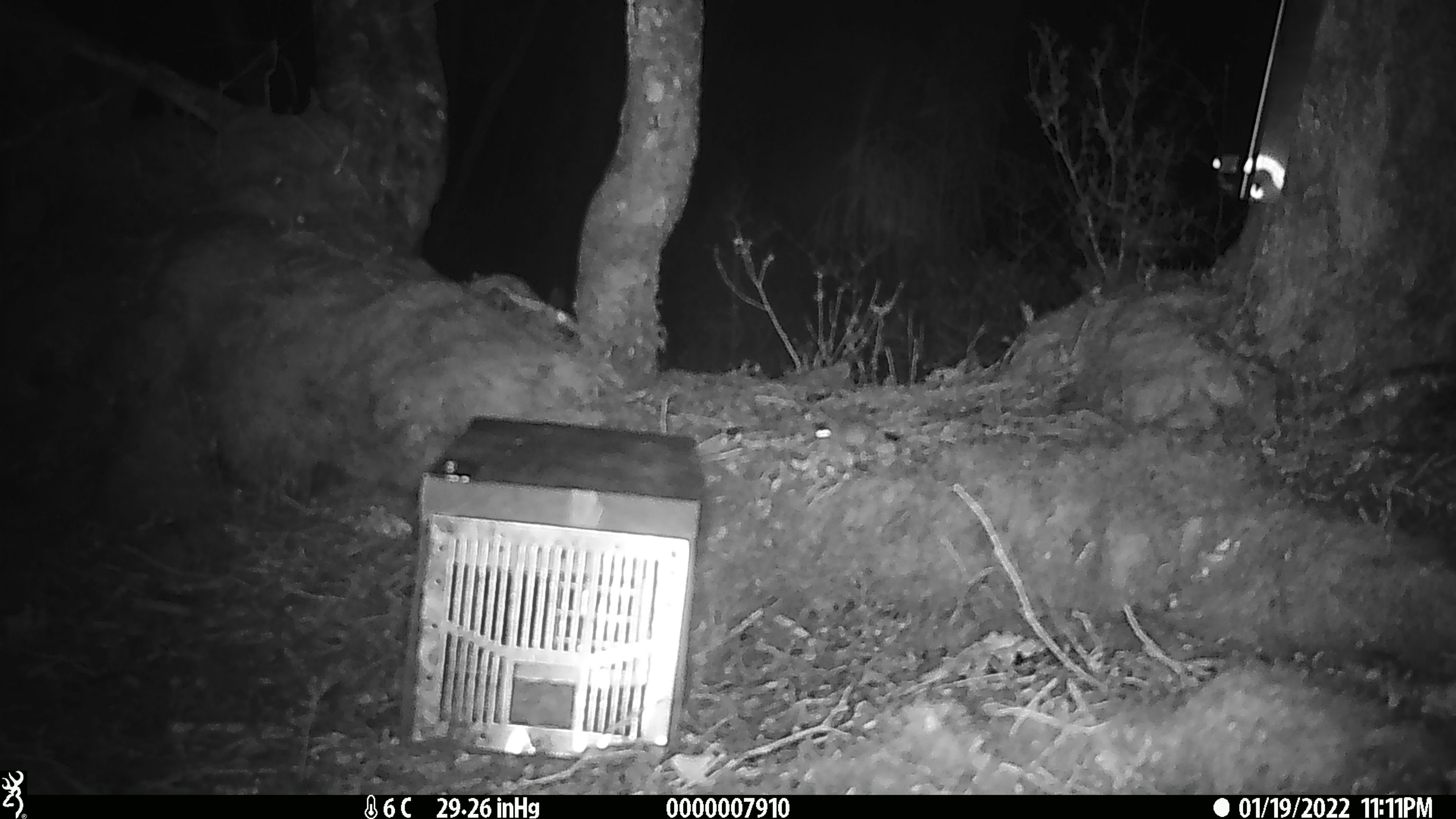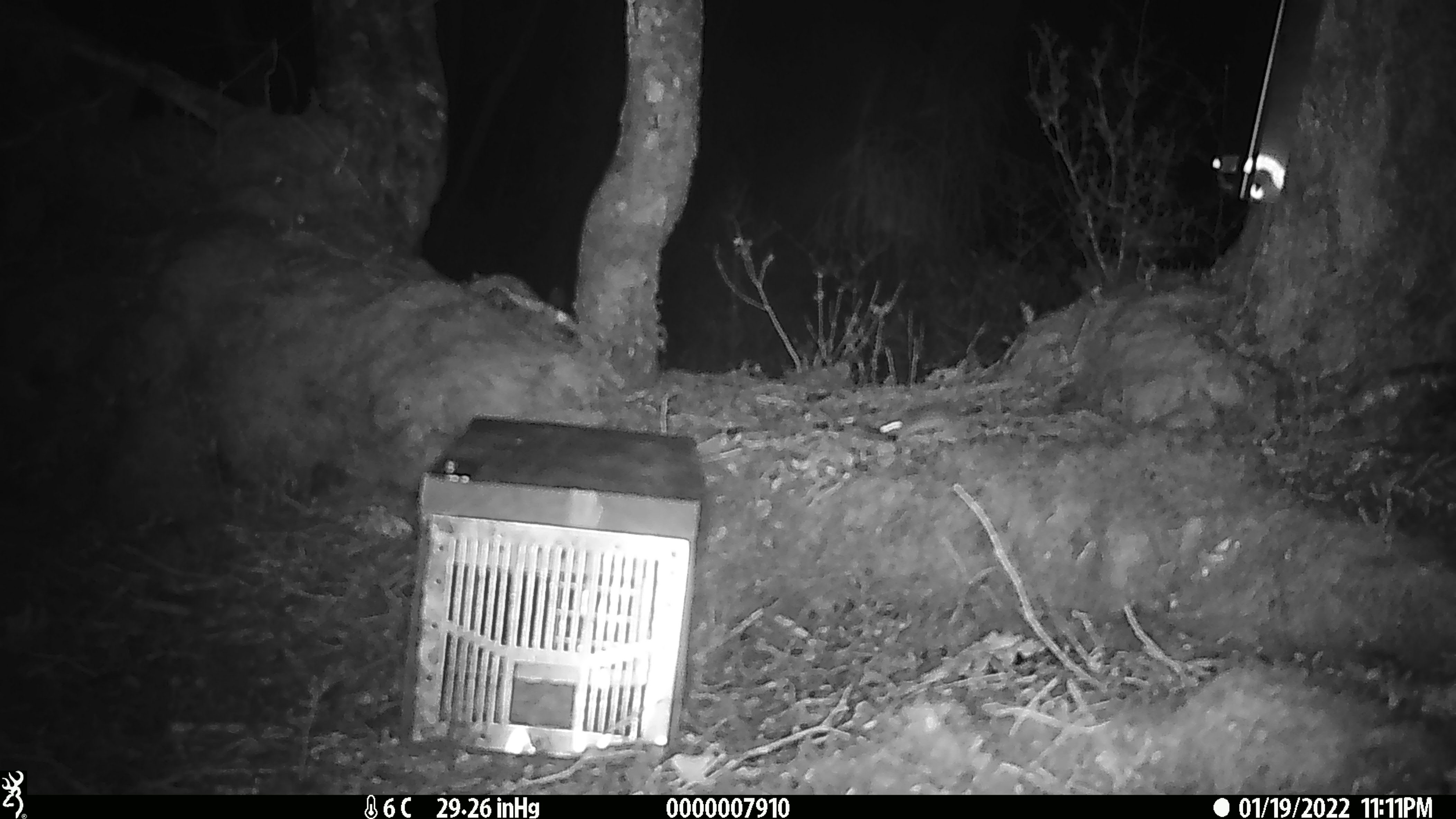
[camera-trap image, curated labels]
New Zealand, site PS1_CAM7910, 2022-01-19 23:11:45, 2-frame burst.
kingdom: Animalia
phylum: Chordata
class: Mammalia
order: Rodentia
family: Muridae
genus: Mus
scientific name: Mus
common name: mouse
Mouse (Mus).